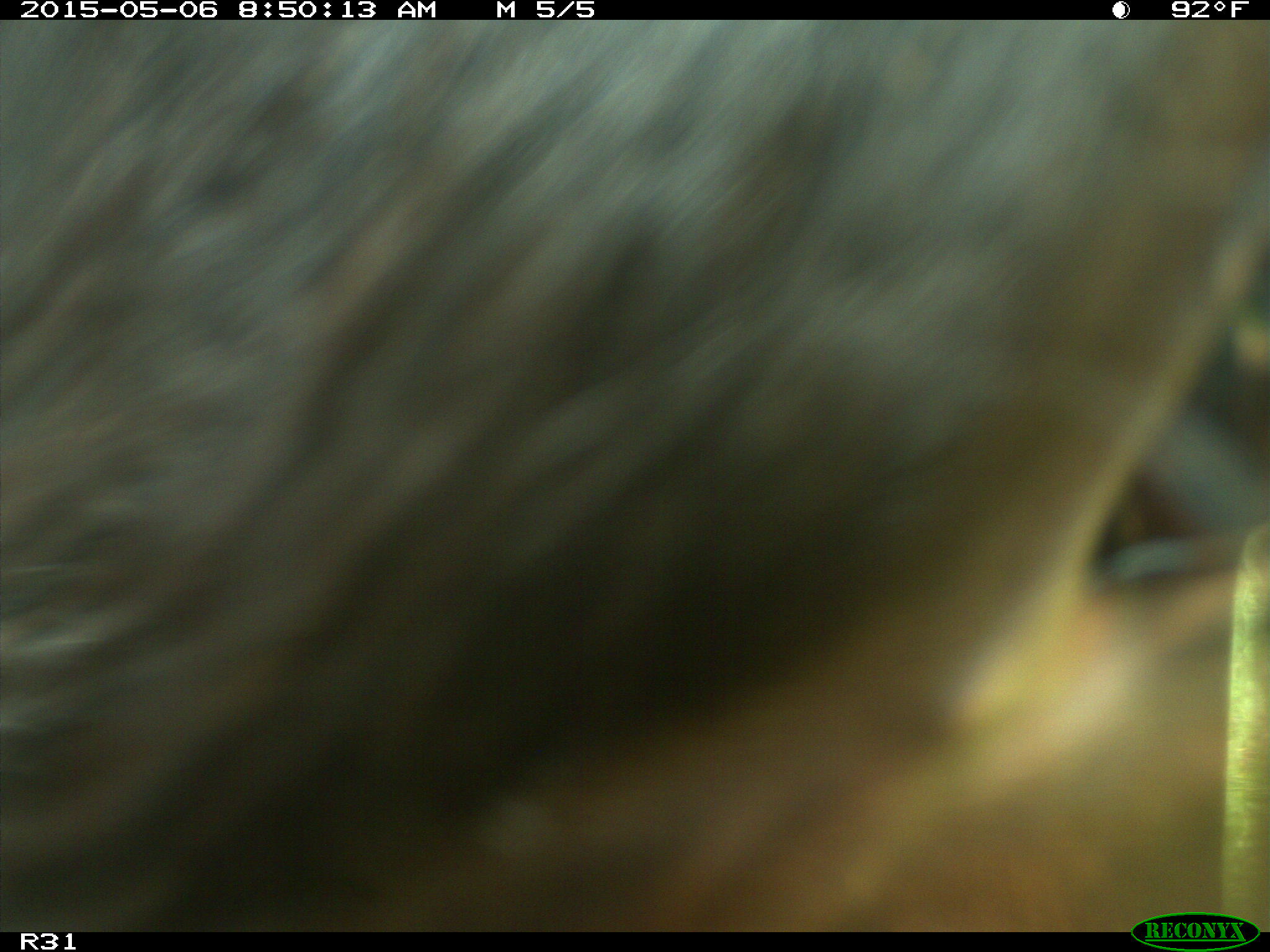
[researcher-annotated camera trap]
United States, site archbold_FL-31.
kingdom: Animalia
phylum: Chordata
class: Mammalia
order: Artiodactyla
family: Bovidae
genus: Bos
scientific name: Bos taurus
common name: domestic cow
Bos taurus (domestic cow).